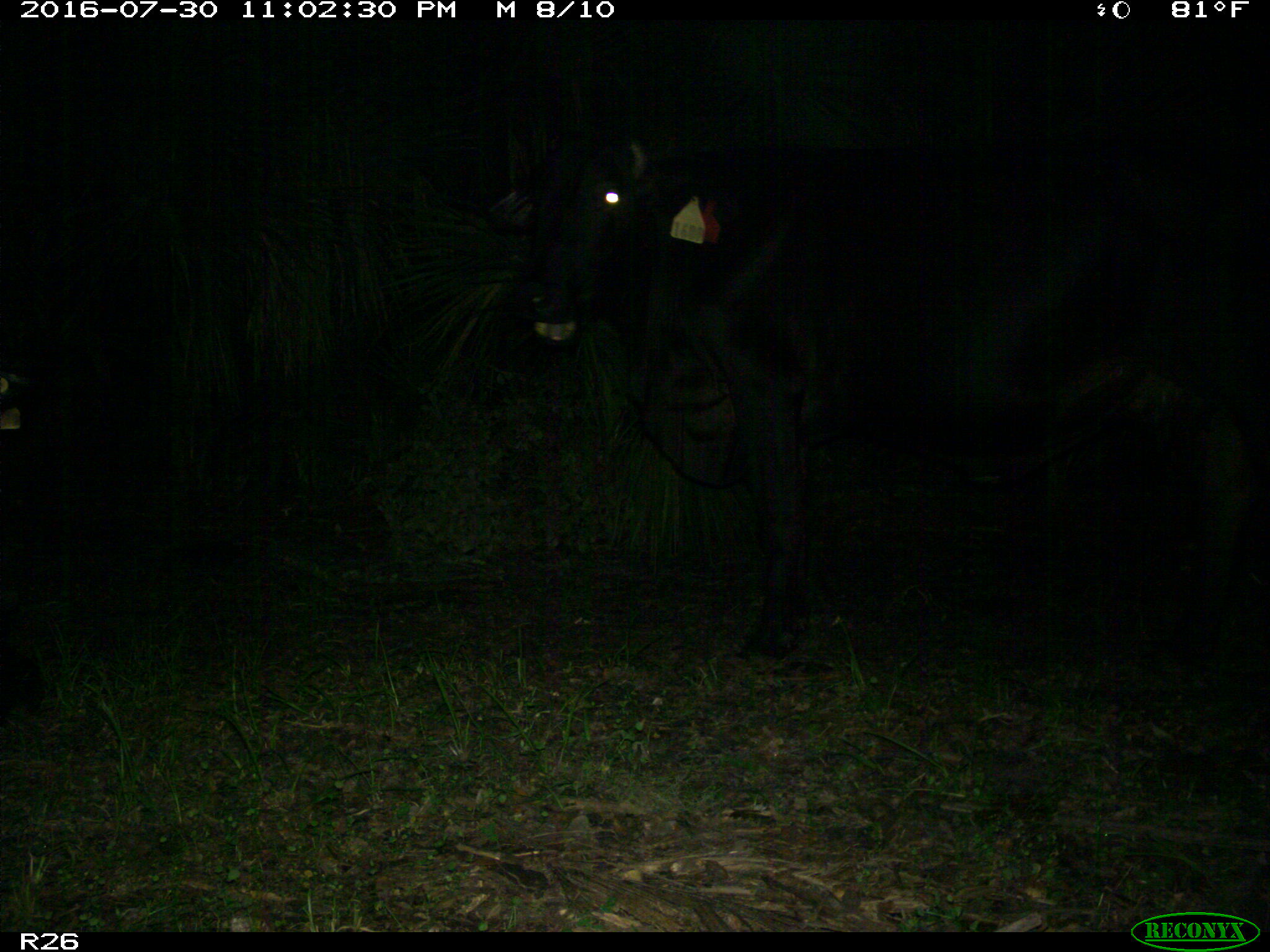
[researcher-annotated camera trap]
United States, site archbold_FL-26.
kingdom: Animalia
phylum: Chordata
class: Mammalia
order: Artiodactyla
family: Bovidae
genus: Bos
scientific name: Bos taurus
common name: domestic cow